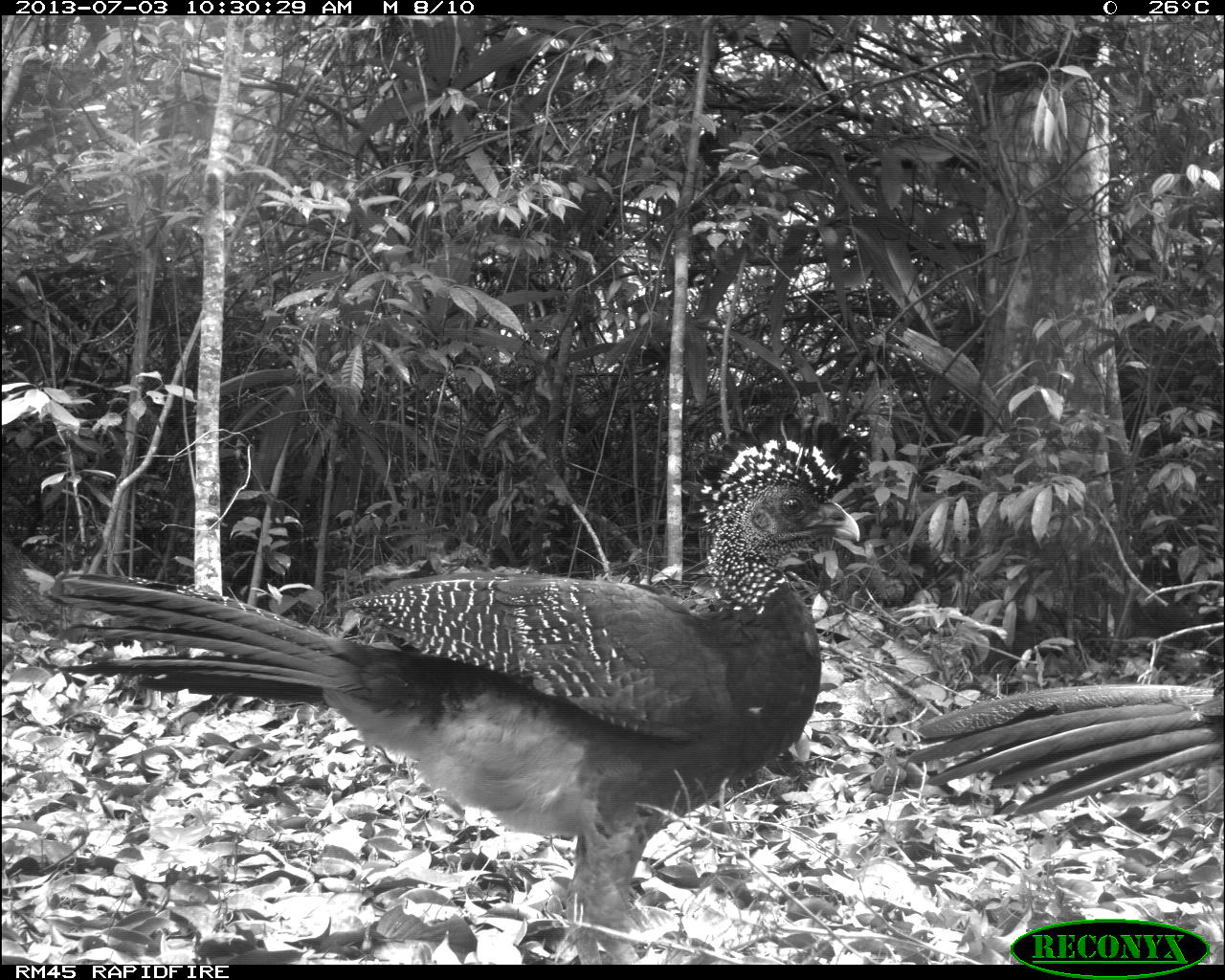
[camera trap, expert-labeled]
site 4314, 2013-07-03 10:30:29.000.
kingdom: Animalia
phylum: Chordata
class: Aves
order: Galliformes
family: Cracidae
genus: Crax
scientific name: Crax rubra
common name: great curassow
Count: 2.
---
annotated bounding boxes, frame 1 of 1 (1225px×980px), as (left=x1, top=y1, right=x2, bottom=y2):
crax rubra: (left=37, top=412, right=871, bottom=961); (left=906, top=676, right=1225, bottom=826)